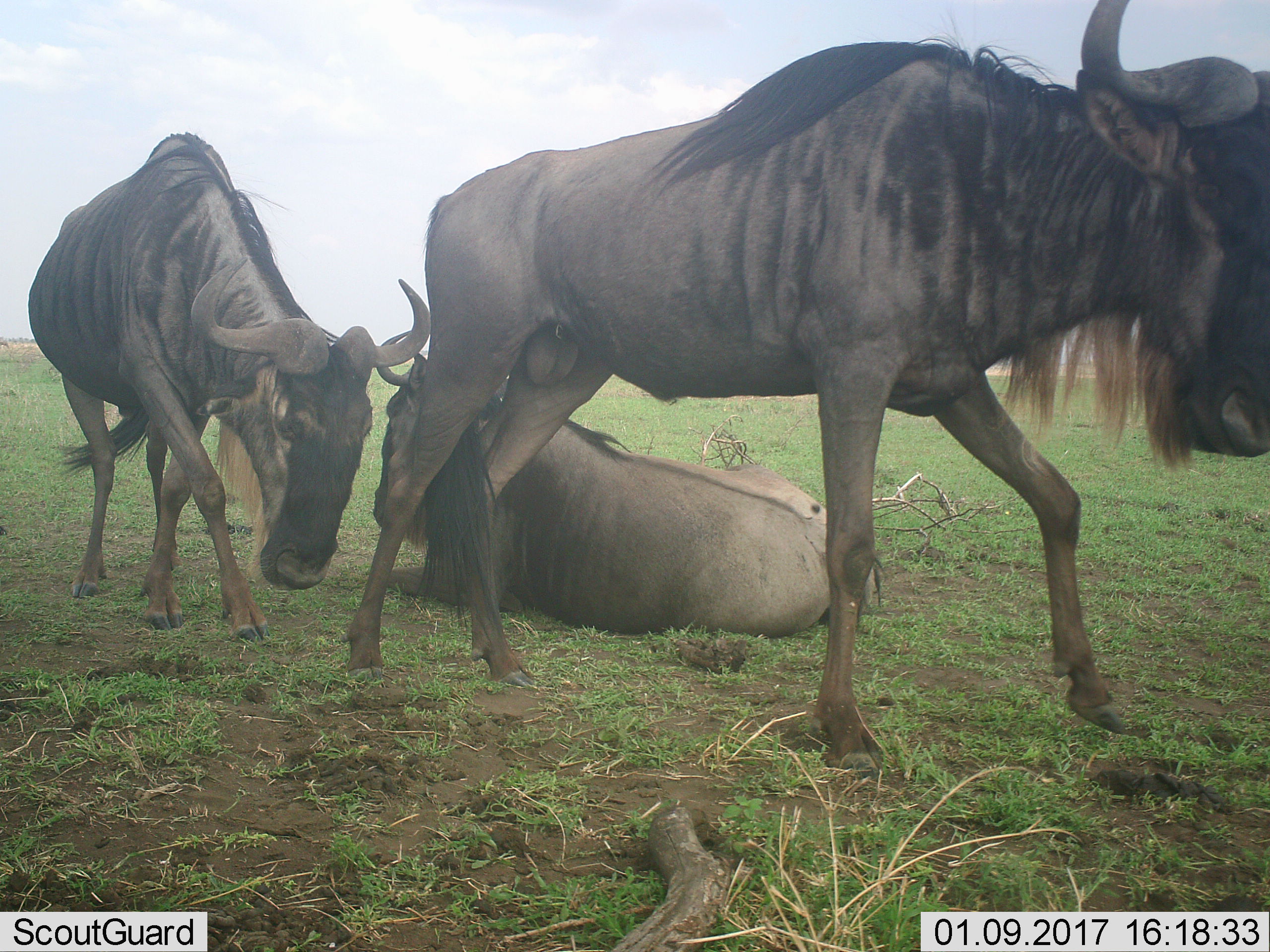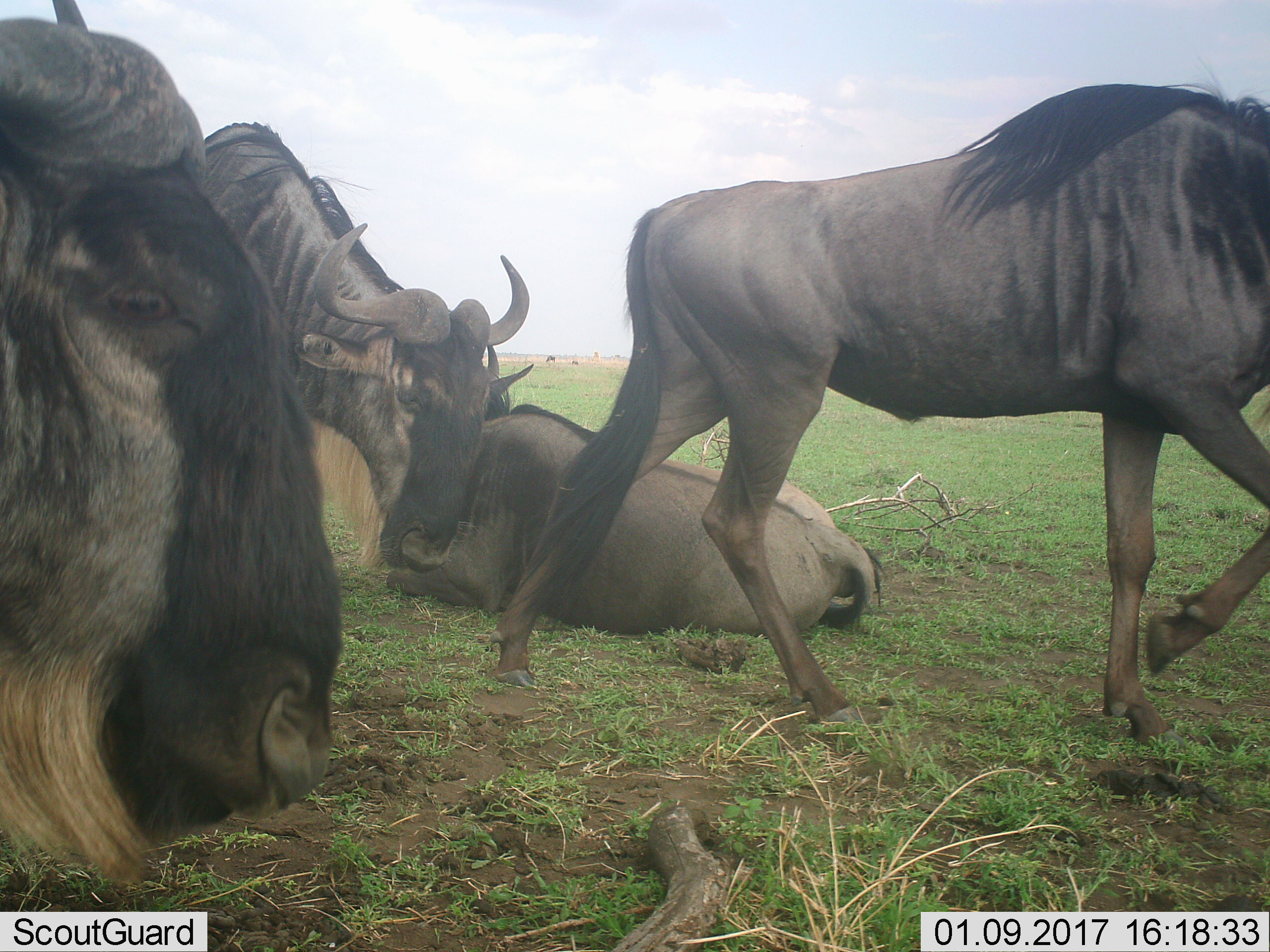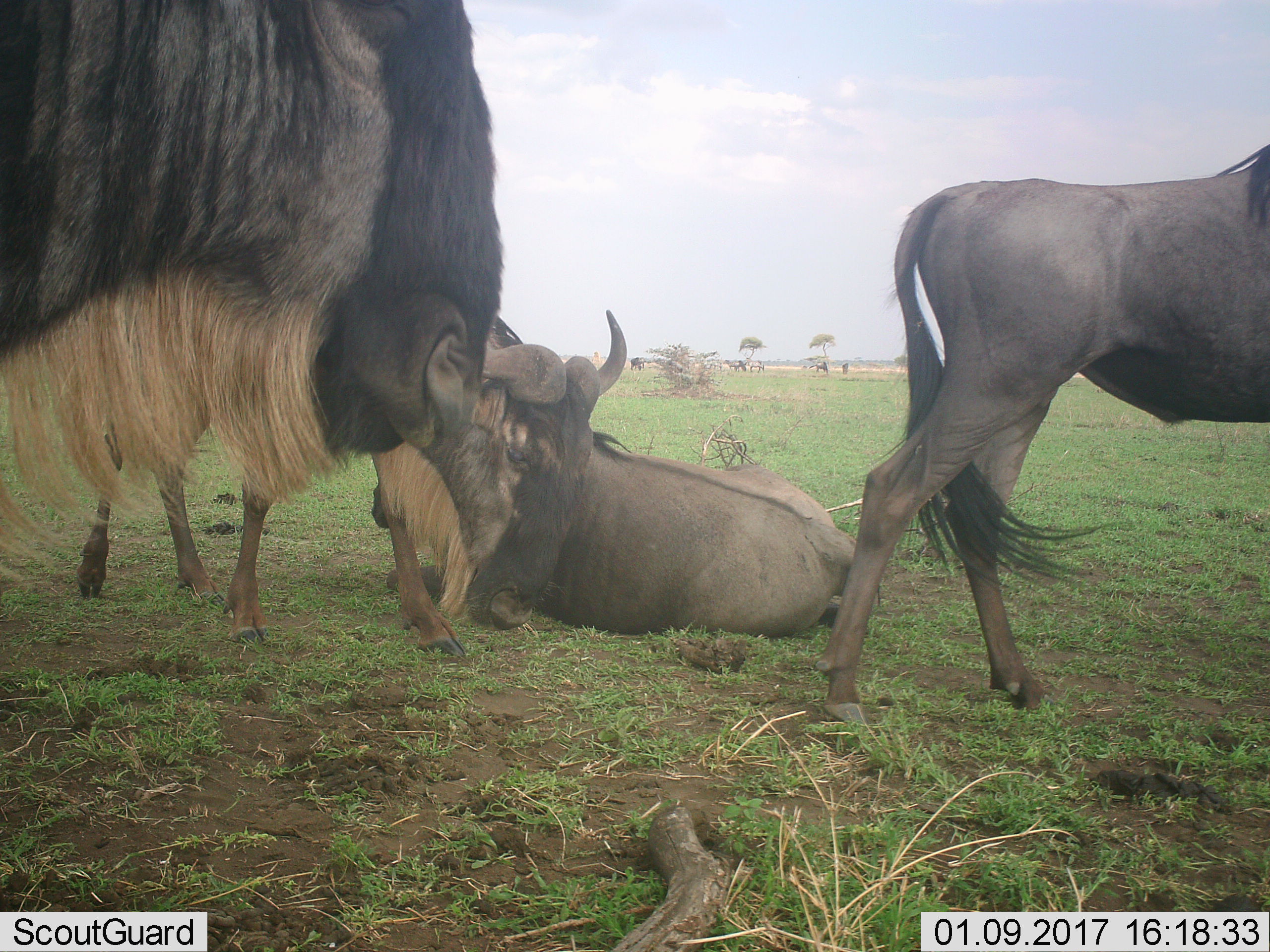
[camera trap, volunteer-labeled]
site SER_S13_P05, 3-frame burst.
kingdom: Animalia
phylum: Chordata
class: Mammalia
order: Artiodactyla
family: Bovidae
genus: Connochaetes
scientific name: Connochaetes taurinus taurinus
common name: blue wildebeest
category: wildebeestblue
Wildebeestblue (blue wildebeest) (Connochaetes taurinus taurinus), count 4. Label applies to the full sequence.